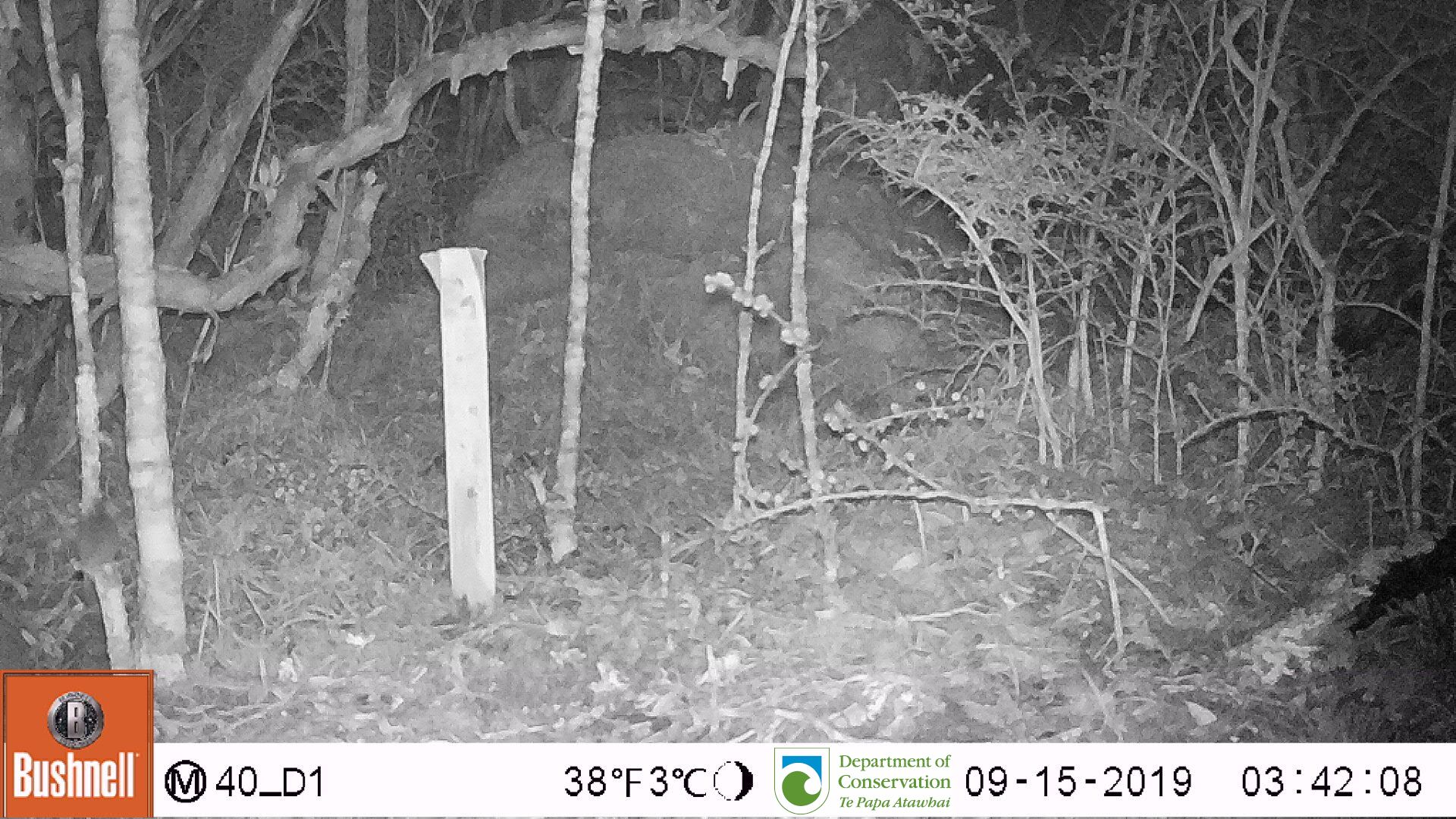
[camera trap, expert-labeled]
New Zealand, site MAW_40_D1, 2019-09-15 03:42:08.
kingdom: Animalia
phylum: Chordata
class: Mammalia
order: Rodentia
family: Muridae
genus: Mus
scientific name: Mus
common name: mouse